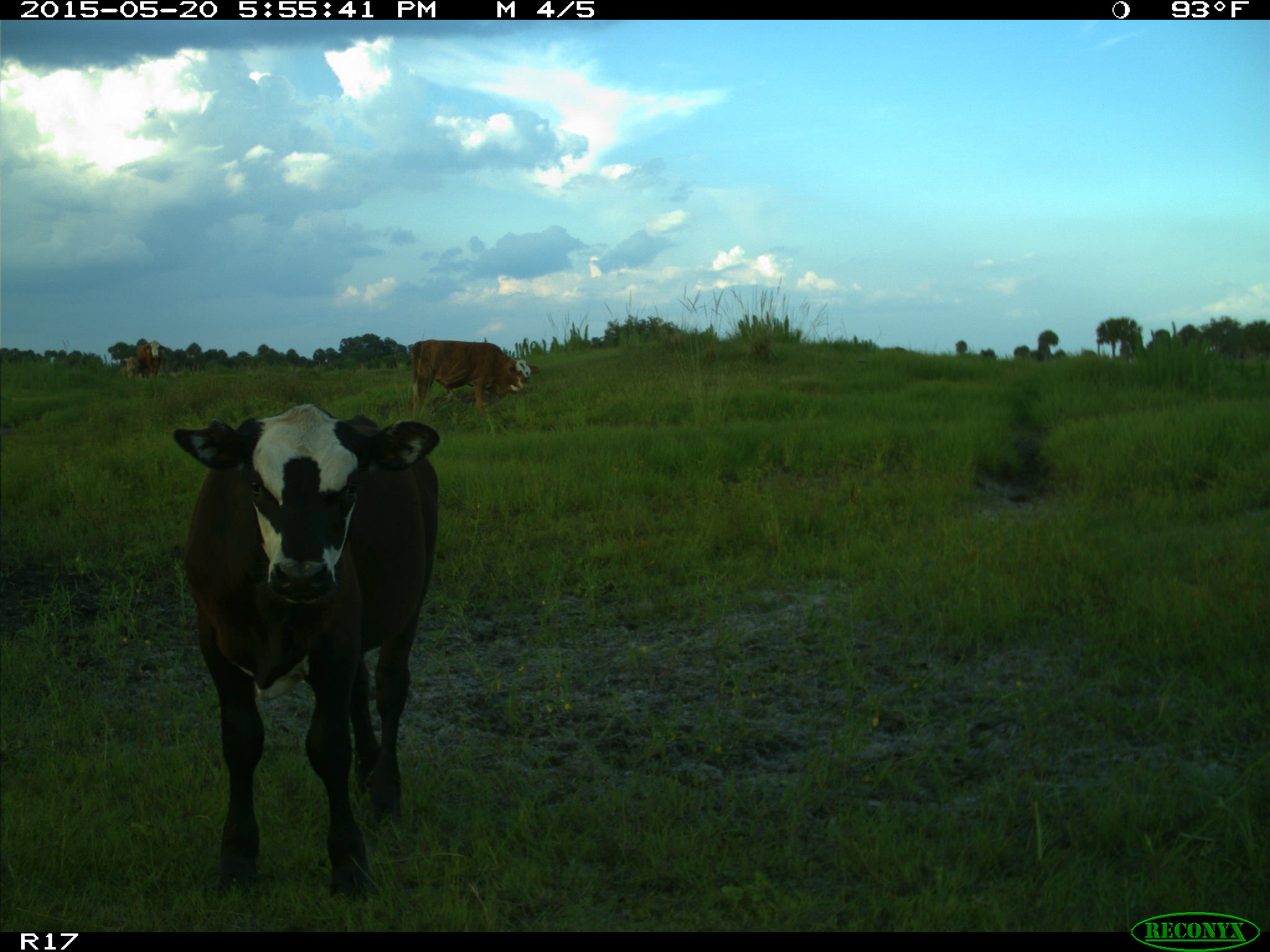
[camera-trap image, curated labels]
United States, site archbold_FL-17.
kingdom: Animalia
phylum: Chordata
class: Mammalia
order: Artiodactyla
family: Bovidae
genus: Bos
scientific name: Bos taurus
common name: domestic cow